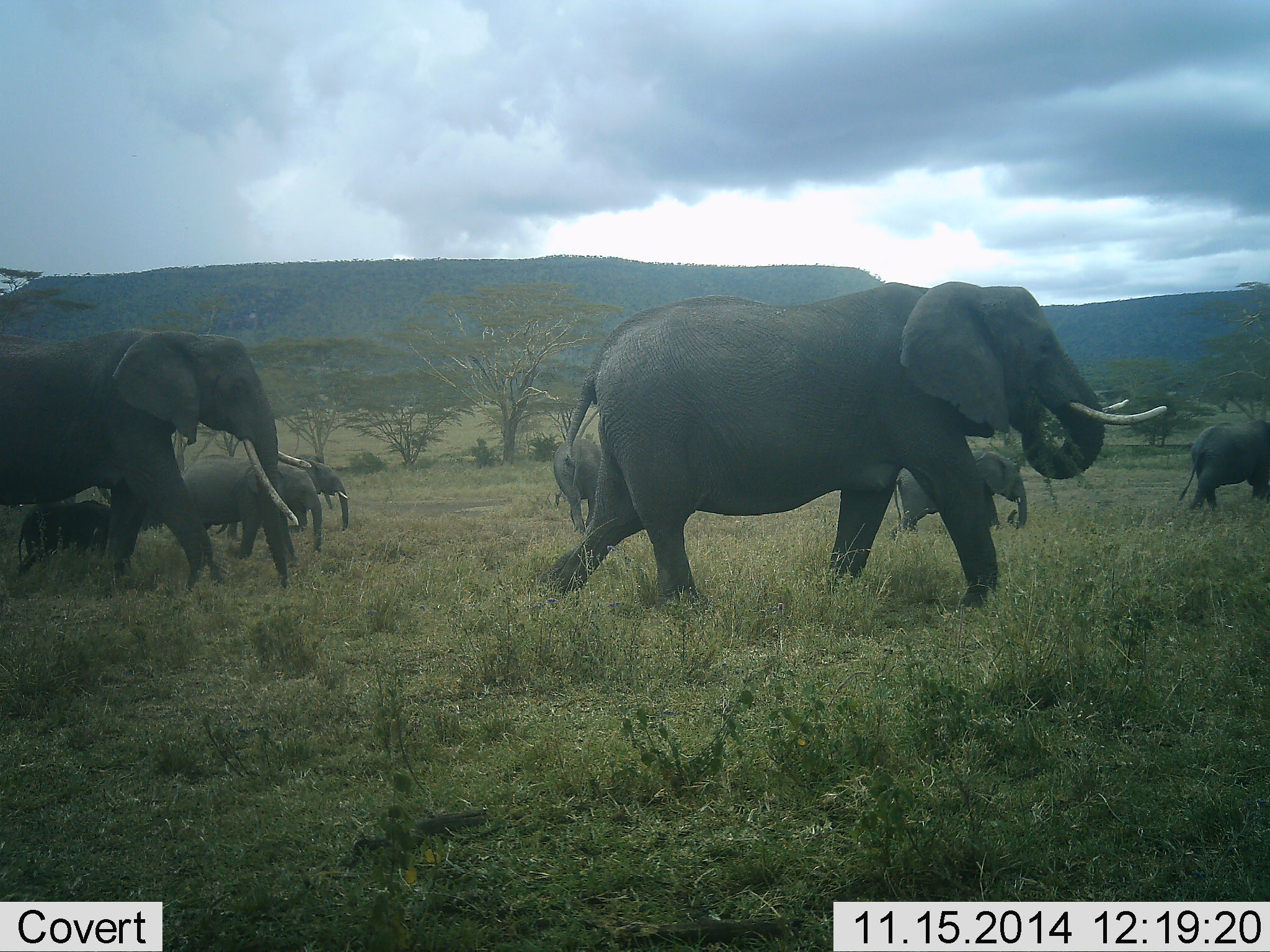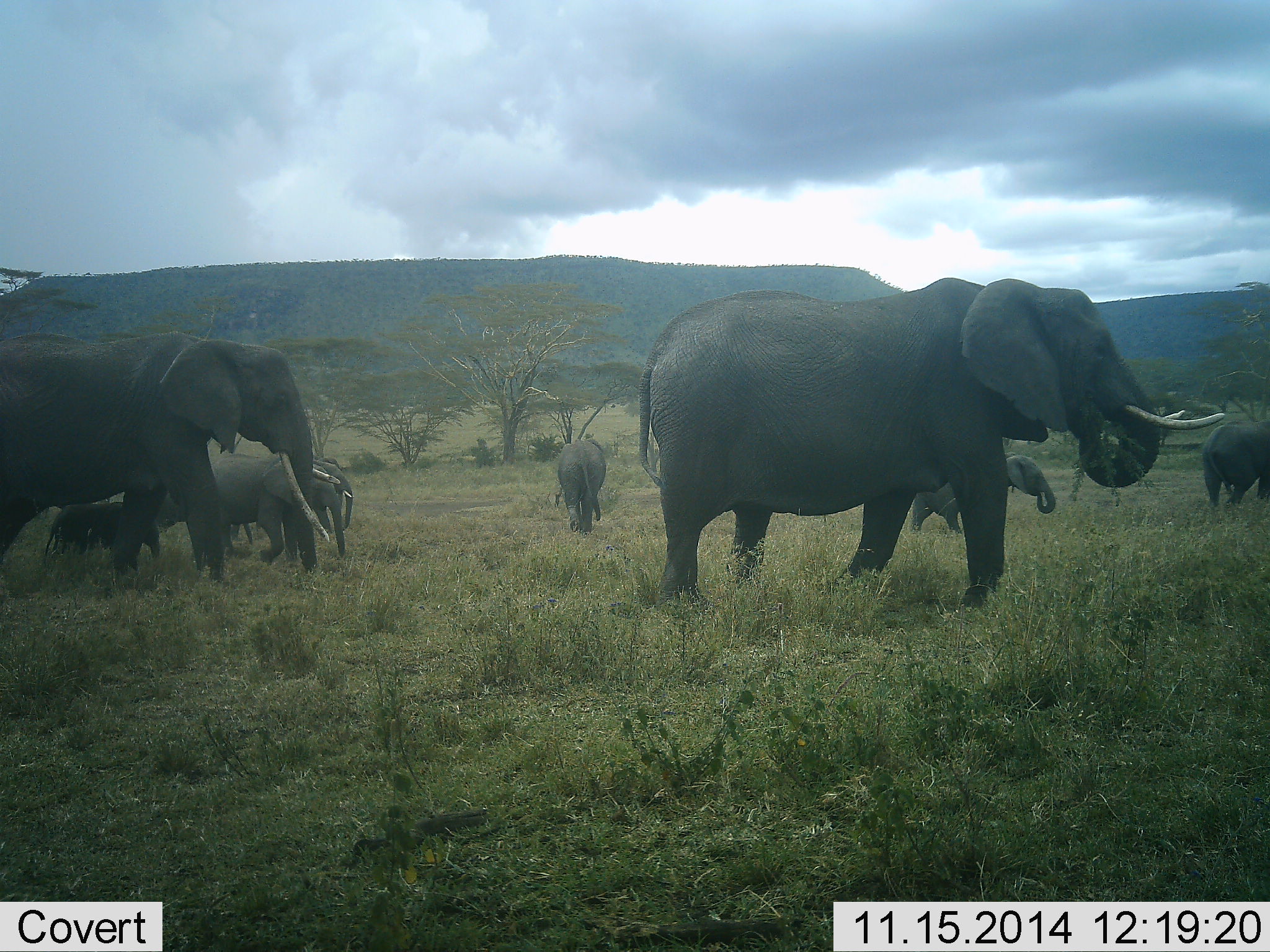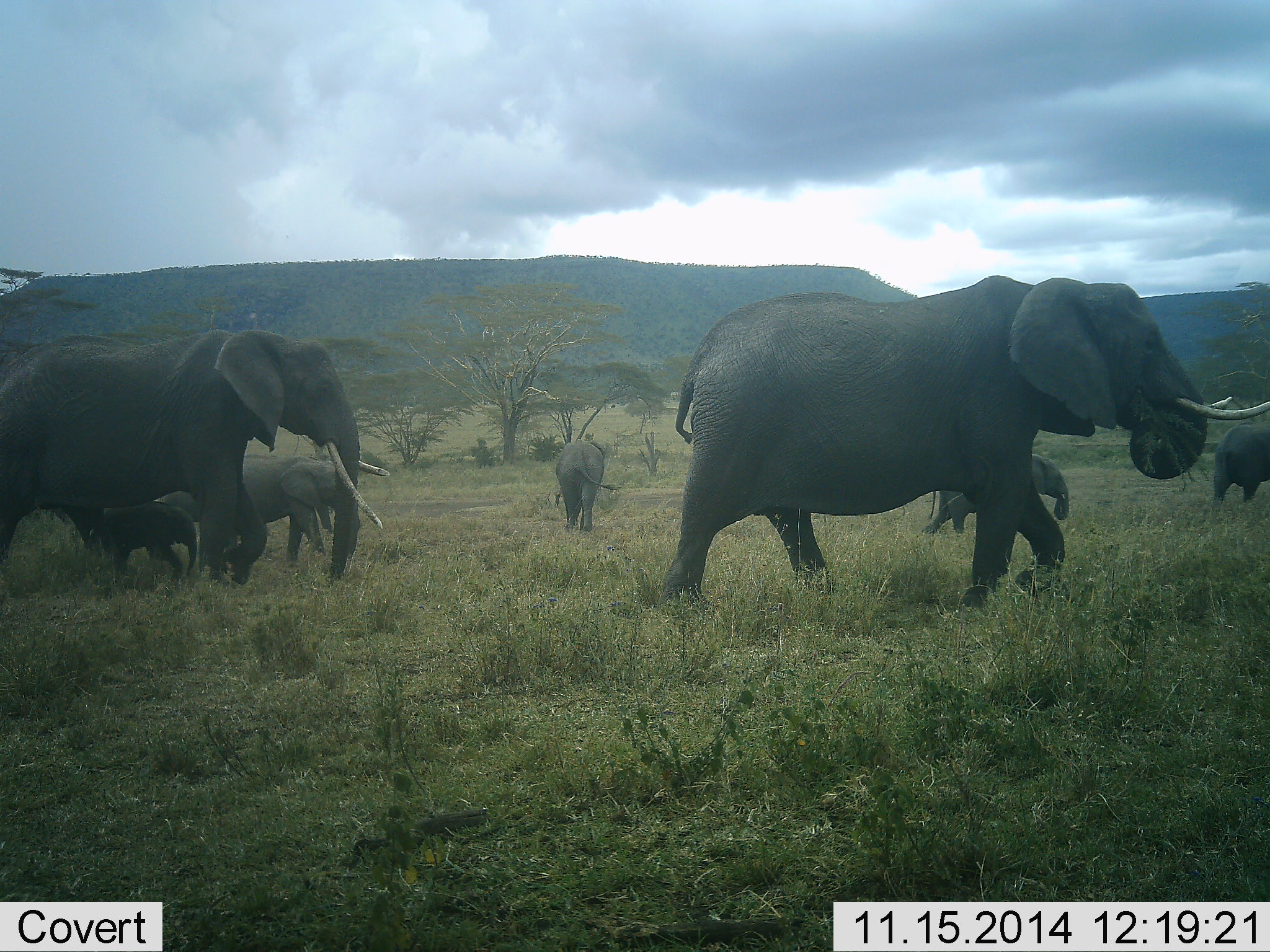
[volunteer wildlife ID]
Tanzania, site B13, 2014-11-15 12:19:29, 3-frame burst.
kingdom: Animalia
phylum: Chordata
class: Mammalia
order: Proboscidea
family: Elephantidae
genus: Loxodonta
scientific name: Loxodonta africana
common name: african bush elephant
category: elephant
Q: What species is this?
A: Elephant (african bush elephant) (Loxodonta africana).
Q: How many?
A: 8.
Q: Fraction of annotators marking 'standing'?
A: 10%.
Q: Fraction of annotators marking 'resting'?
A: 0%.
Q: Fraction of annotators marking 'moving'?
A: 100%.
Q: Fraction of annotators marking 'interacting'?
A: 0%.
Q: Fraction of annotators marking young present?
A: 70%.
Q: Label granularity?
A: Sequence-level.